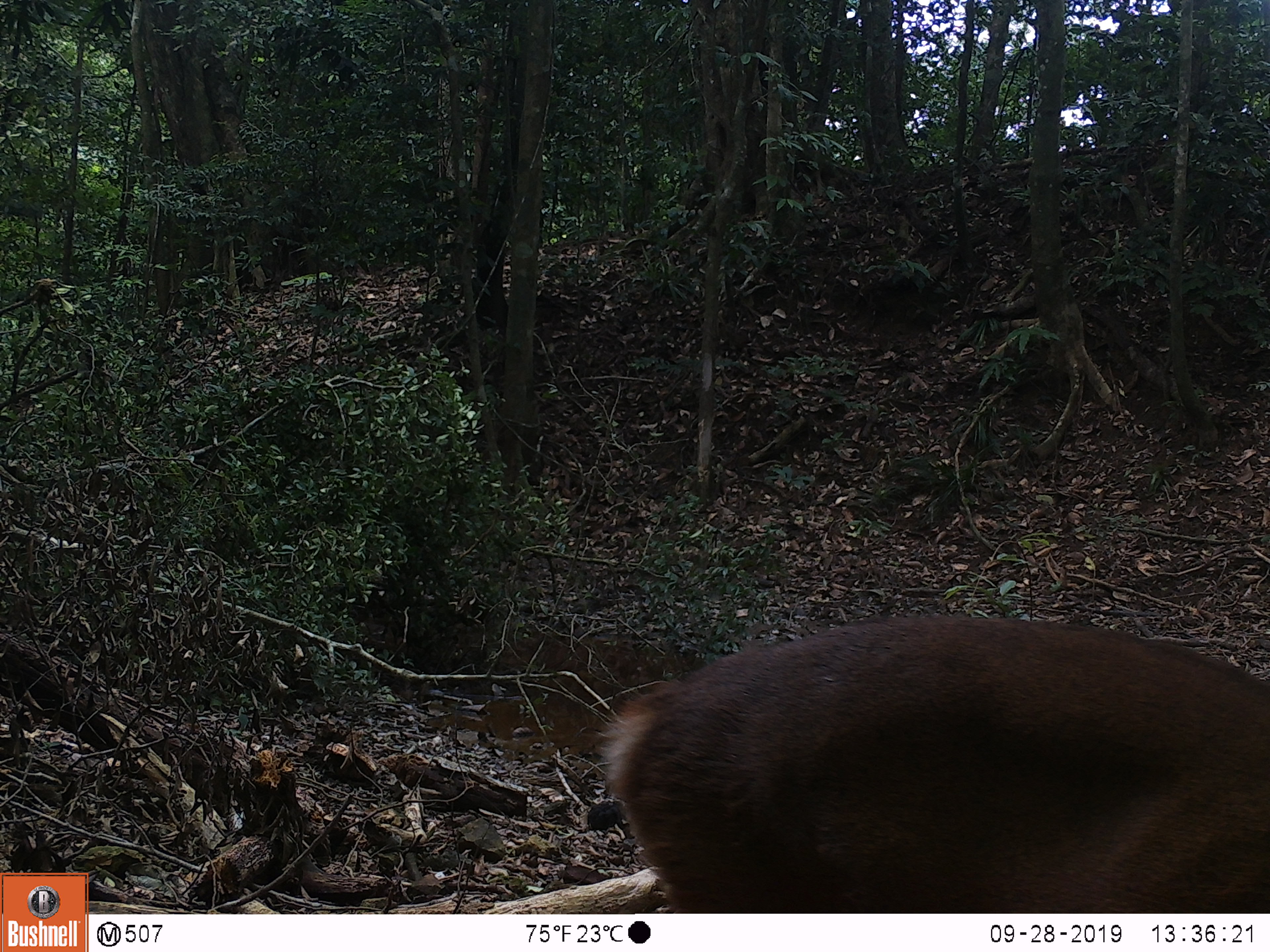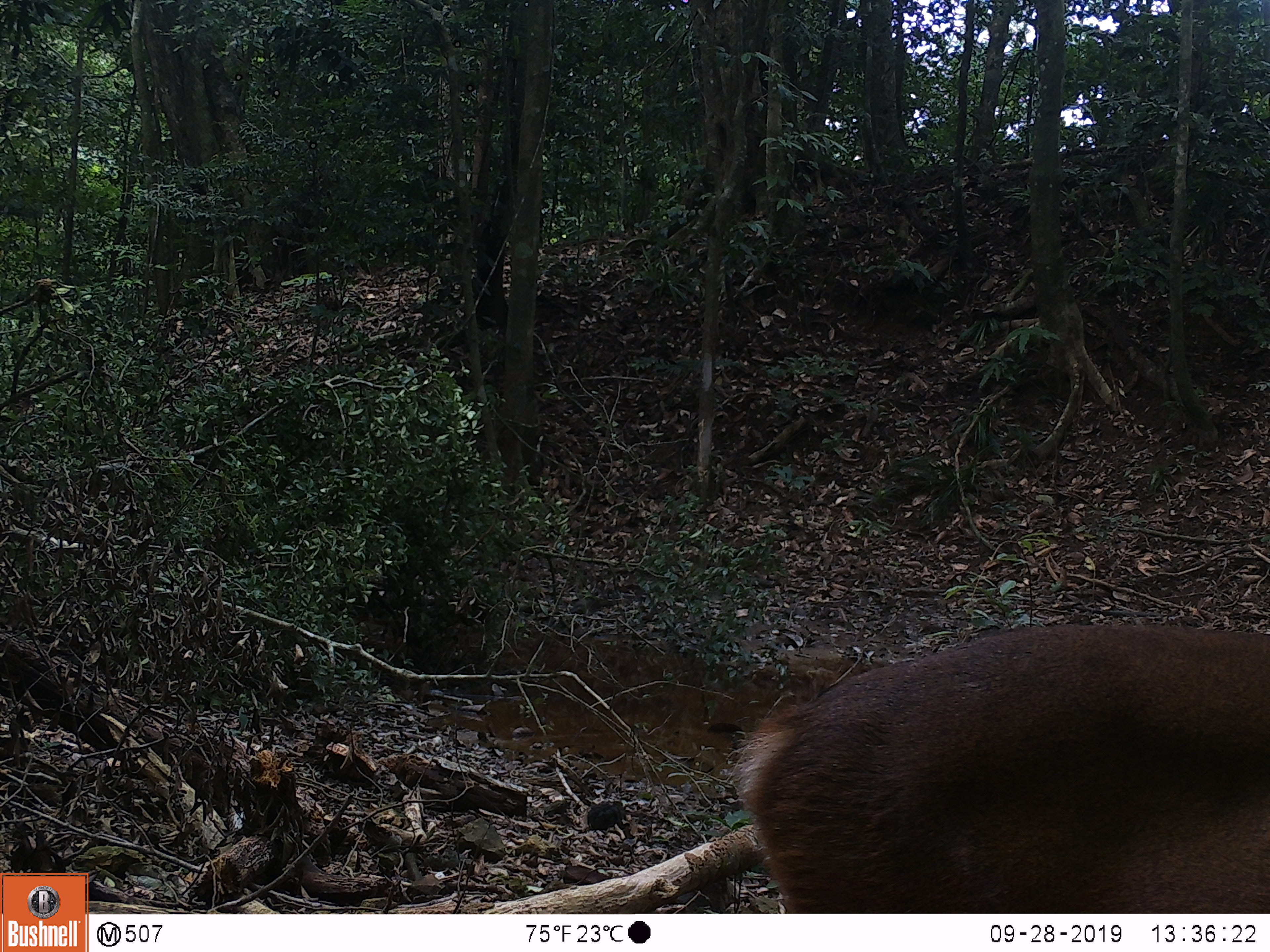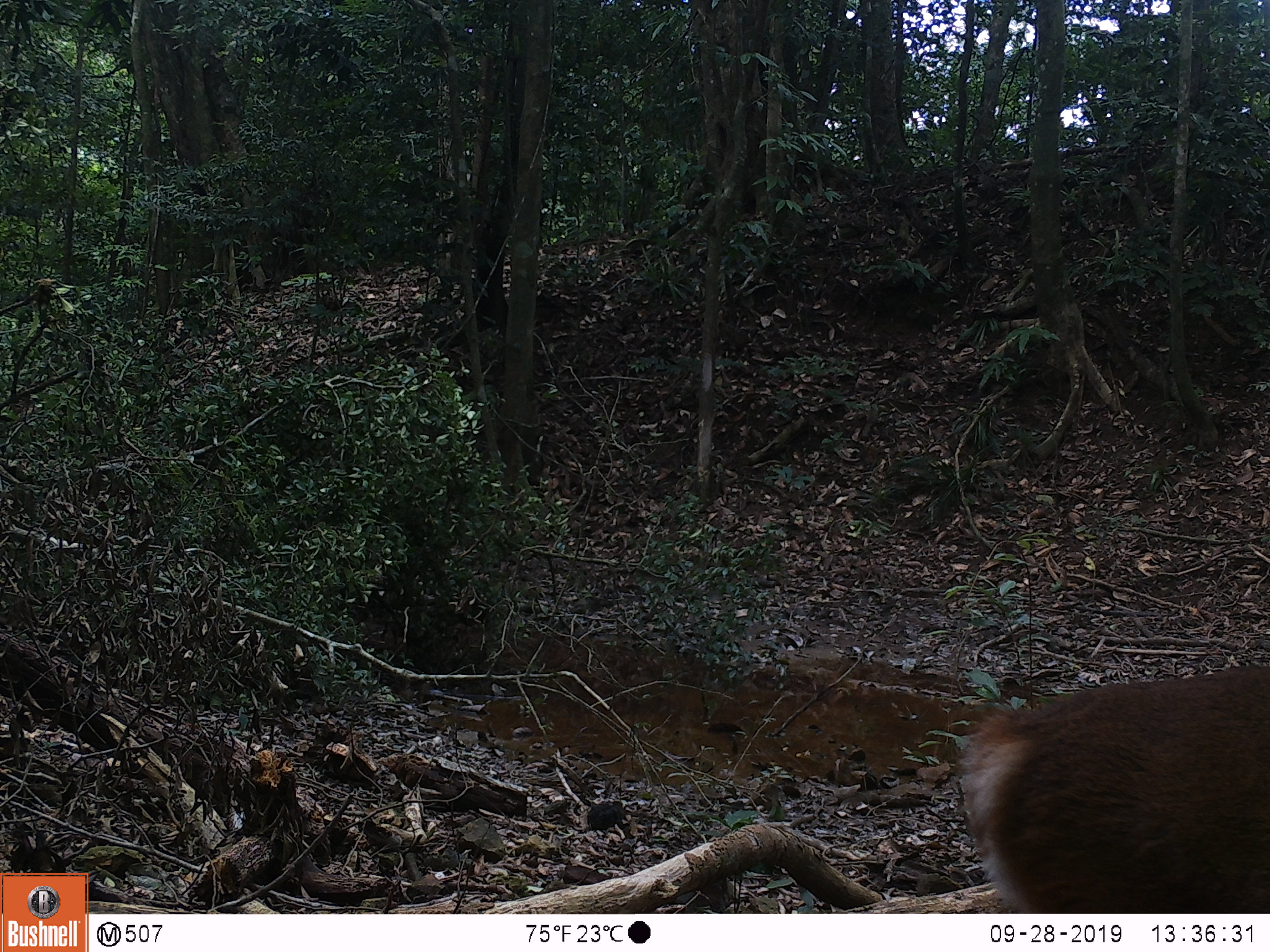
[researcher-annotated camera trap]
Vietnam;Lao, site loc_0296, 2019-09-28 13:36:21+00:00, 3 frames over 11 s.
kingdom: Animalia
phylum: Chordata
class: Mammalia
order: Artiodactyla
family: Cervidae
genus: Muntiacus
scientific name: Muntiacus vuquangensis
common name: large-antlered muntjac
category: large antlered muntjac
Large antlered muntjac (large-antlered muntjac) (Muntiacus vuquangensis). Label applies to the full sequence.